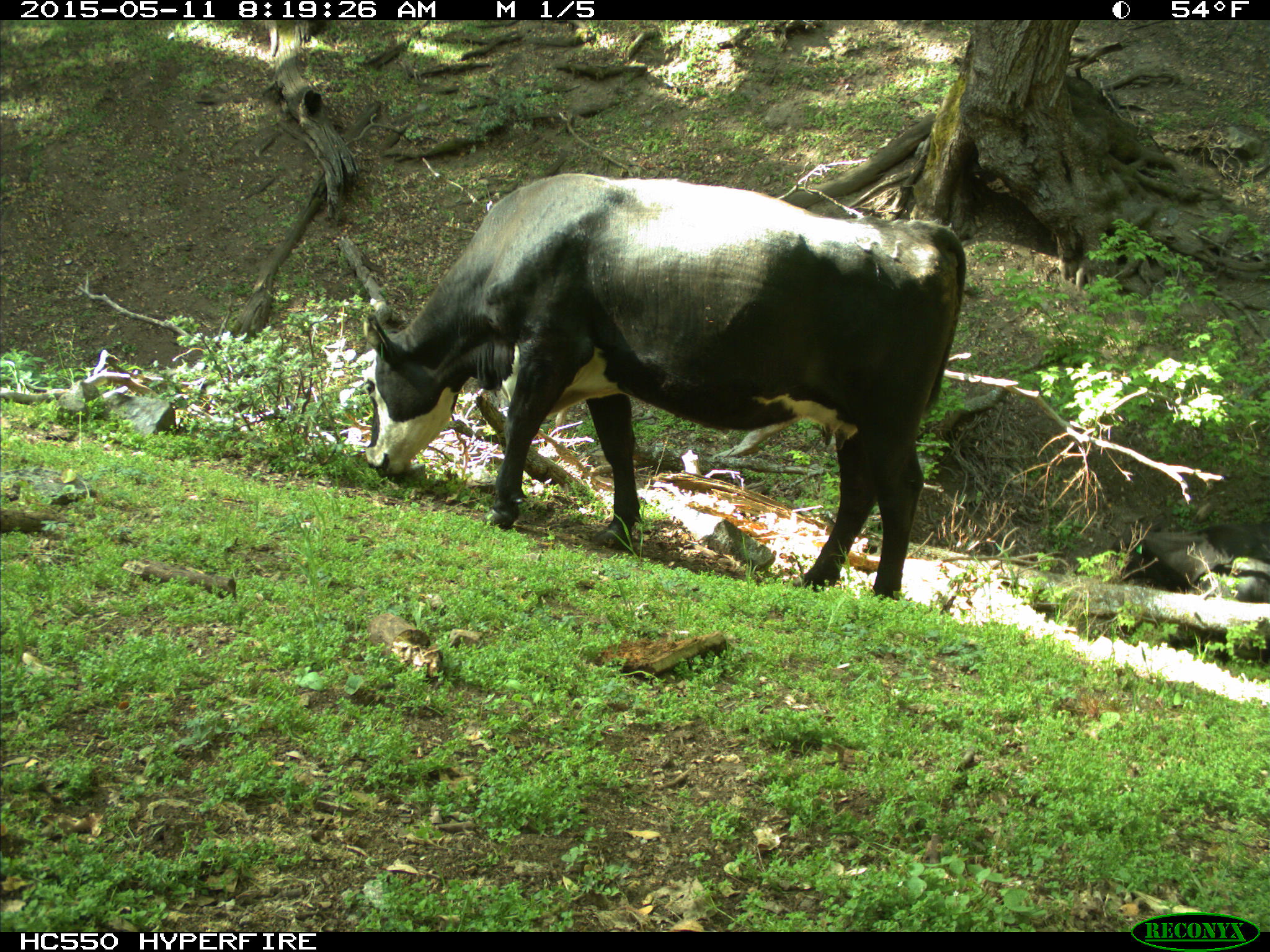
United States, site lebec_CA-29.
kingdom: Animalia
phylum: Chordata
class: Mammalia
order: Artiodactyla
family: Bovidae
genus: Bos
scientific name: Bos taurus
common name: domestic cow